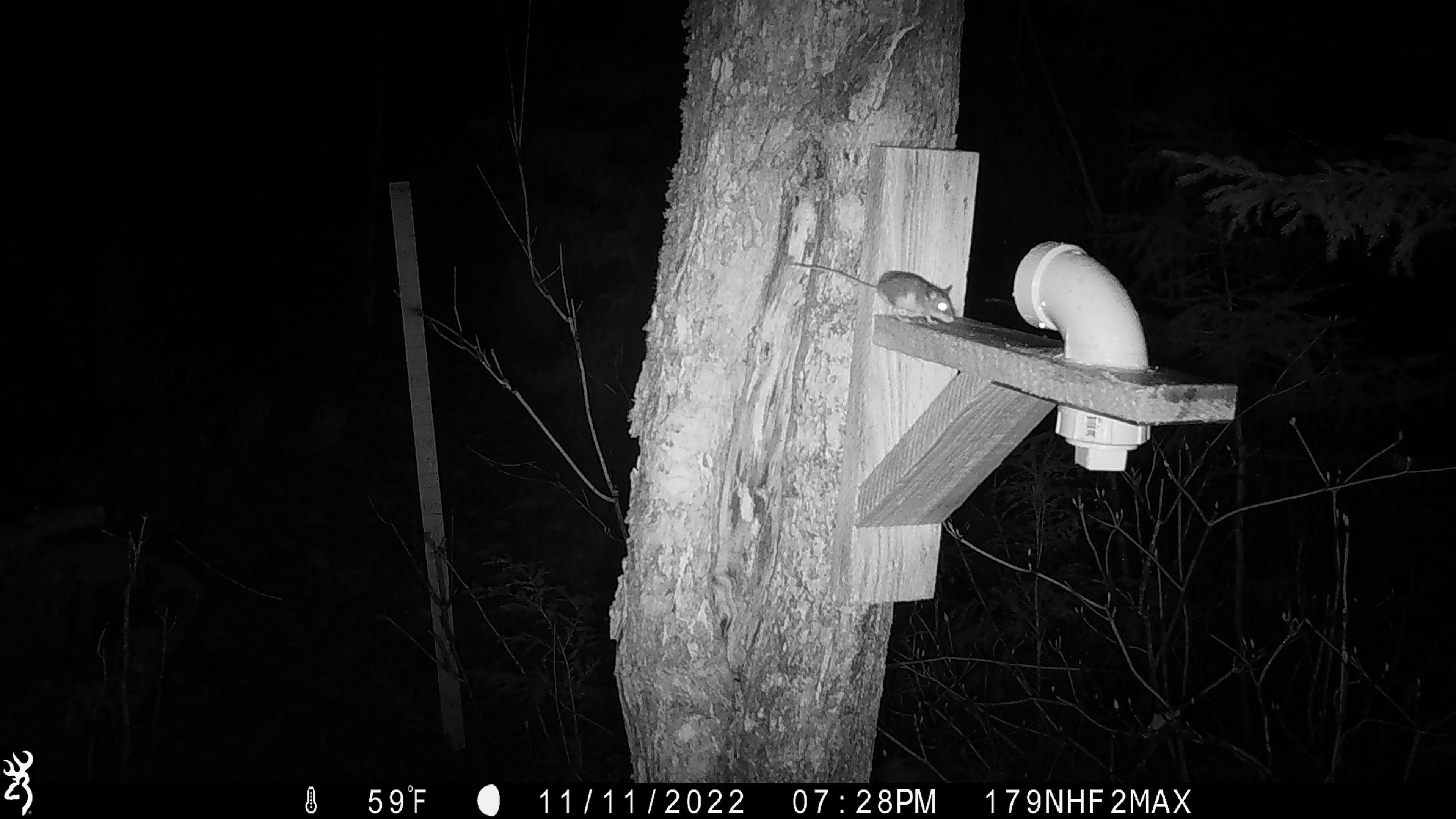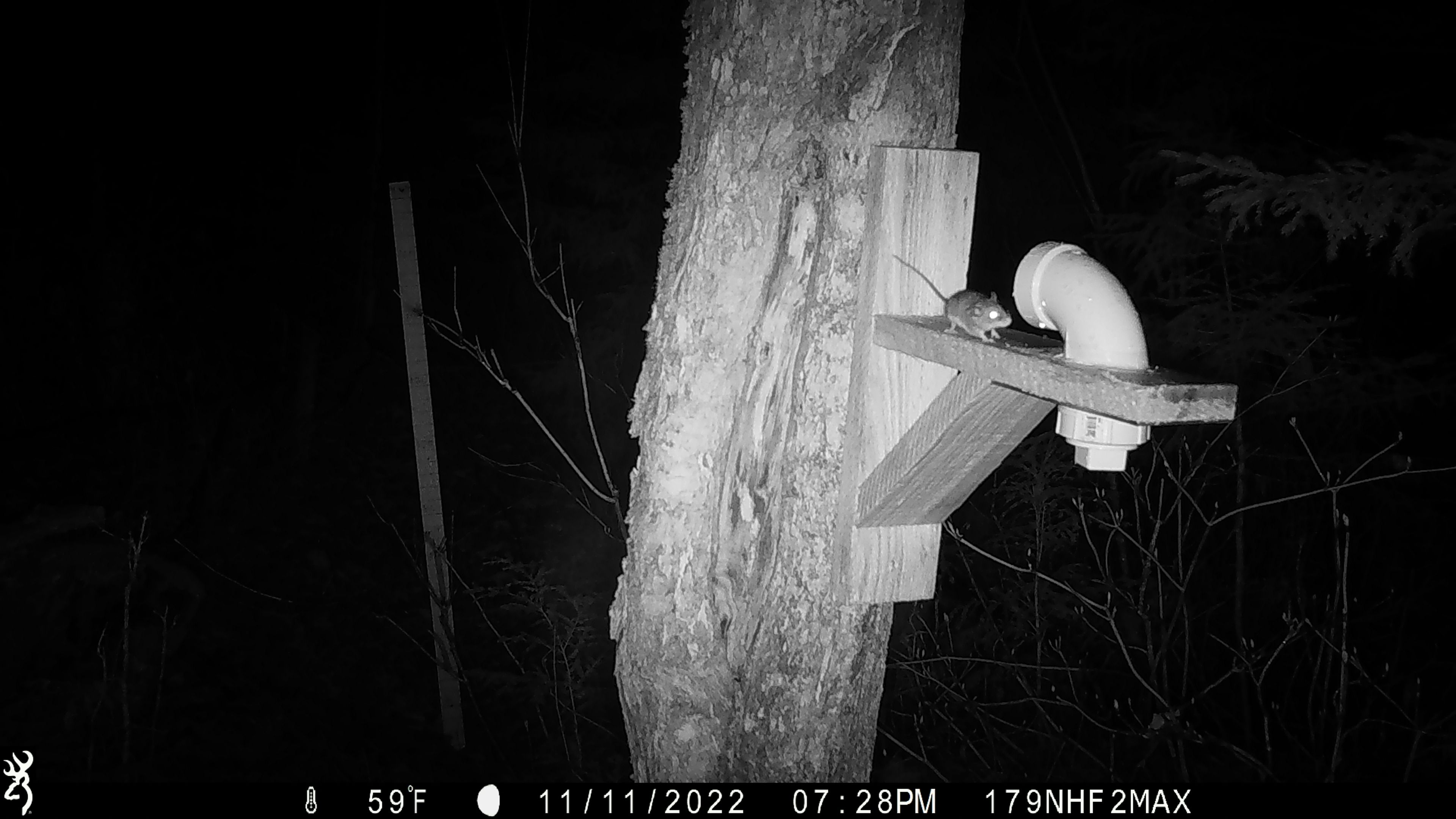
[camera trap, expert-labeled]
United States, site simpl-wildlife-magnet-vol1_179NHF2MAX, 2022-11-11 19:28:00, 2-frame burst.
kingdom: Animalia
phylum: Chordata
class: Mammalia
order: Rodentia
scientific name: Rodentia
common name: mouse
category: mouse sp.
Mouse sp. (mouse) (Rodentia).